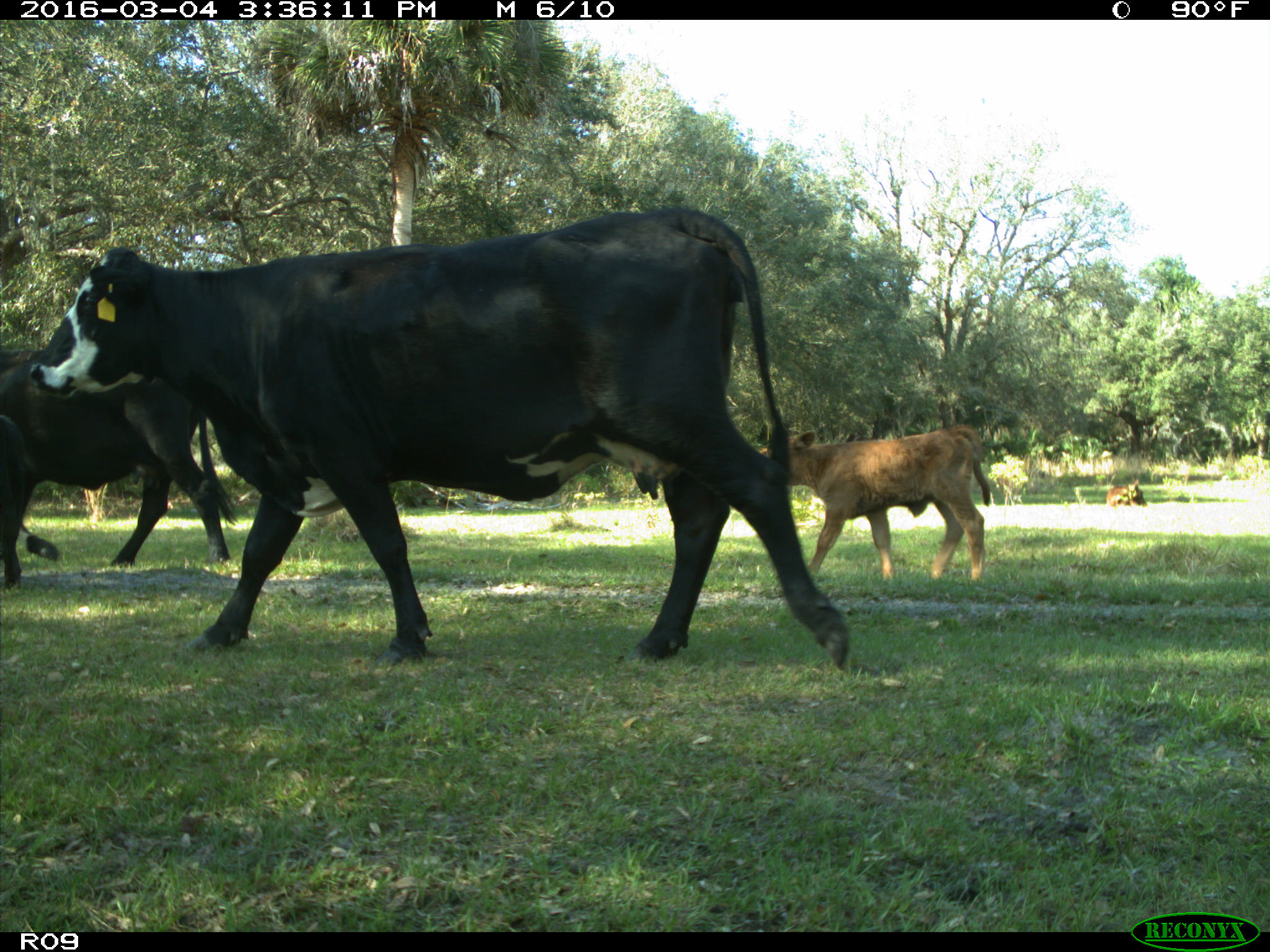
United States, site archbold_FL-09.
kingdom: Animalia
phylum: Chordata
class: Mammalia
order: Artiodactyla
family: Bovidae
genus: Bos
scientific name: Bos taurus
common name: domestic cow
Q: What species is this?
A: Bos taurus (domestic cow).